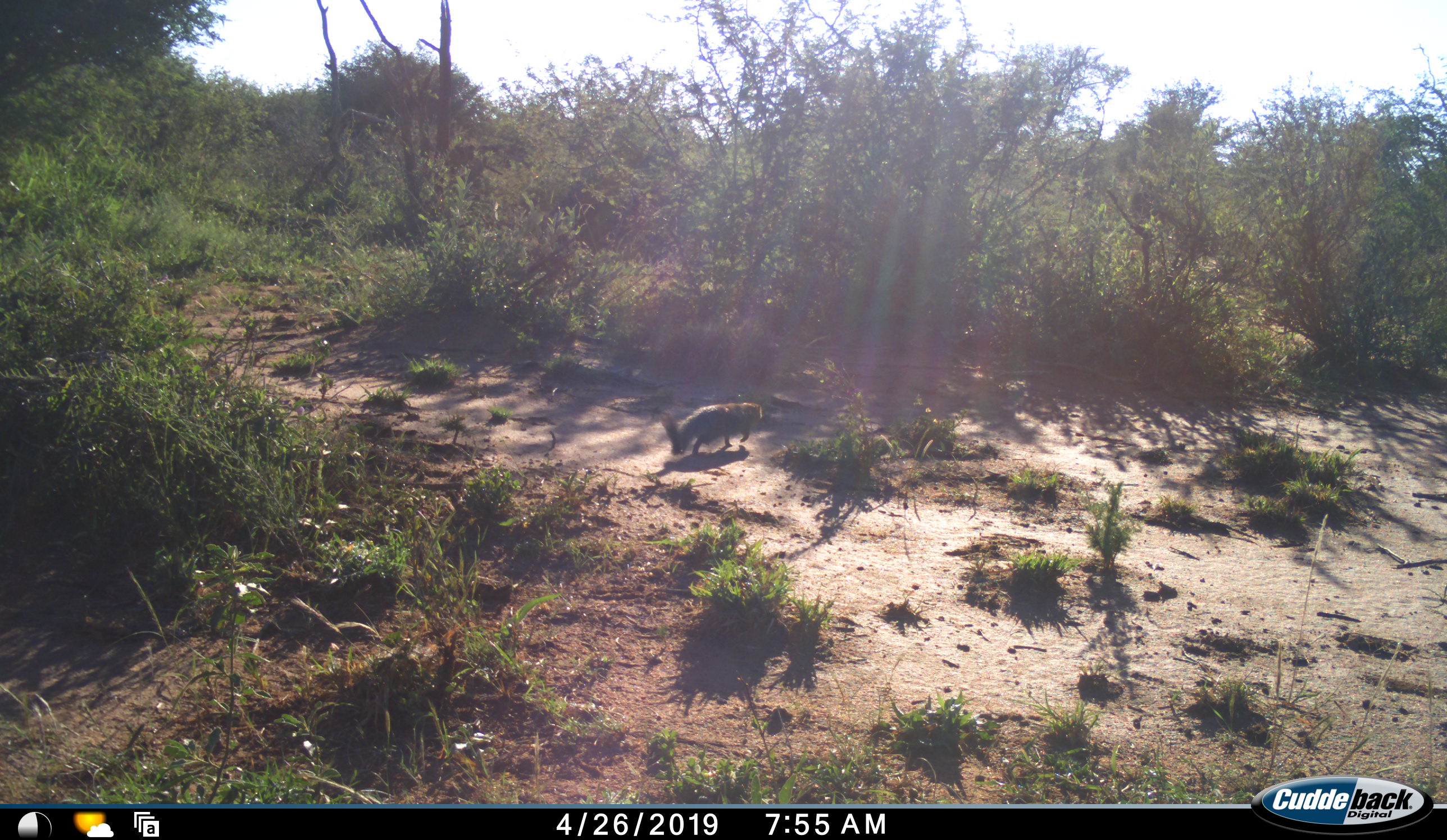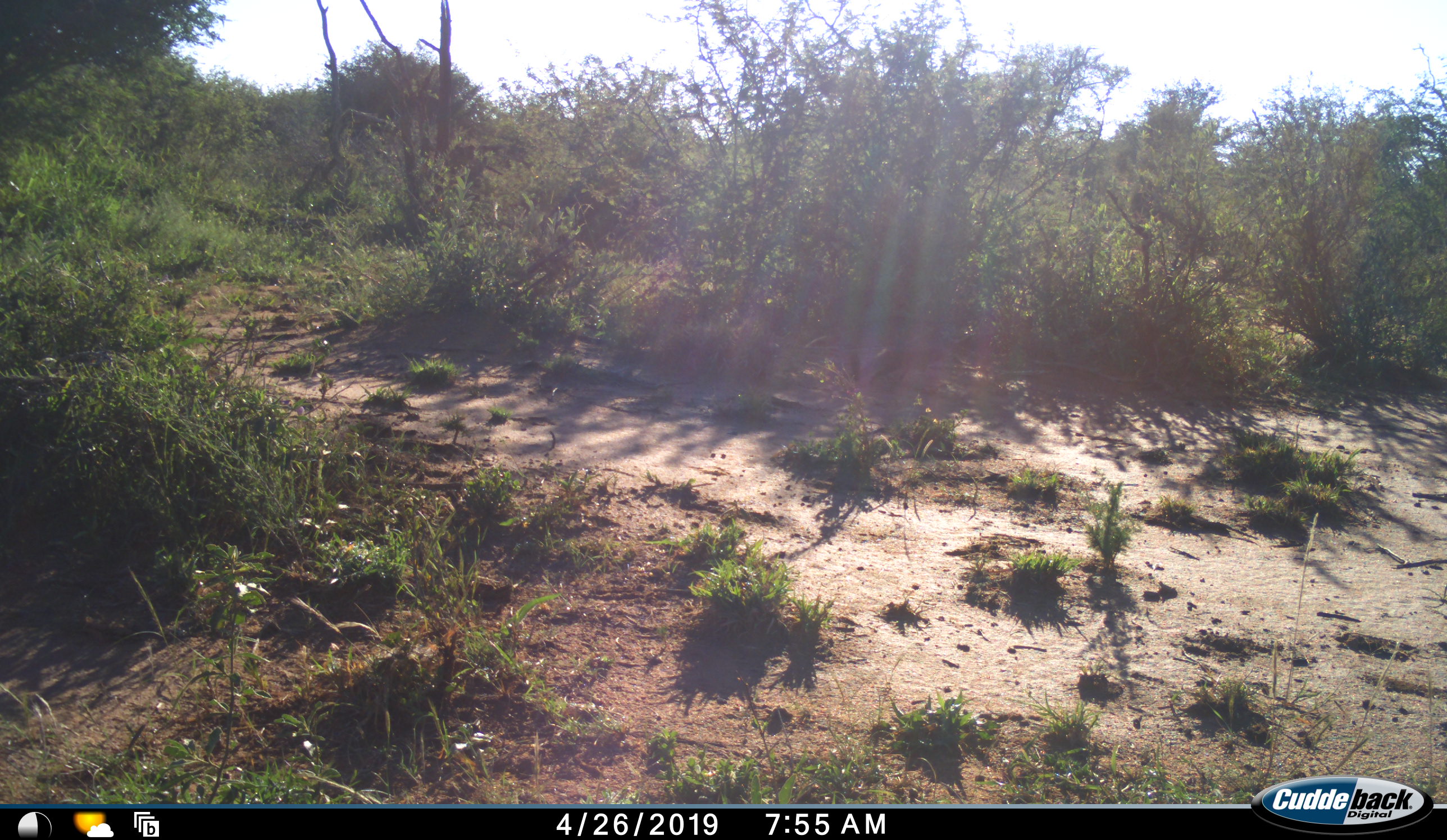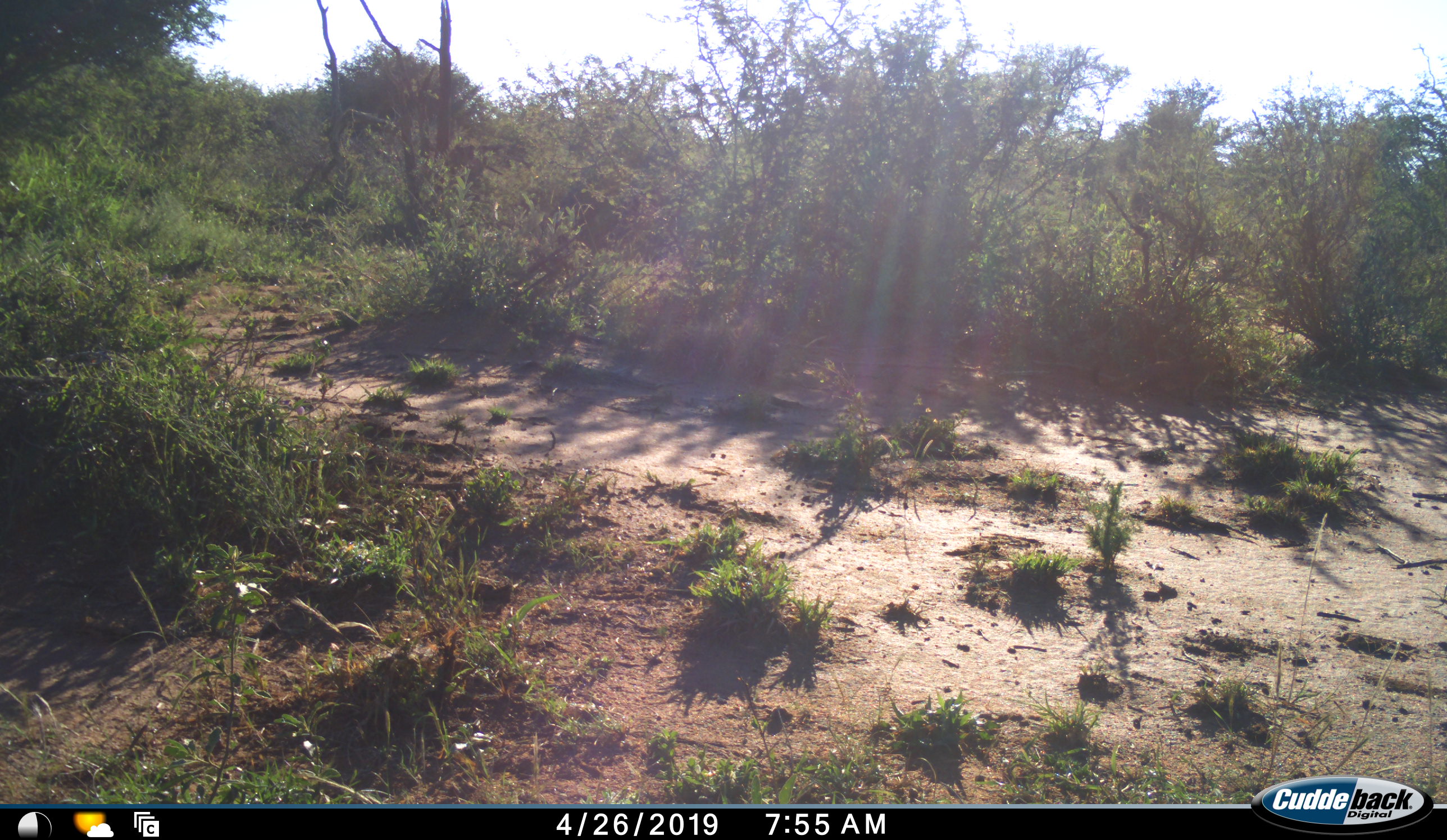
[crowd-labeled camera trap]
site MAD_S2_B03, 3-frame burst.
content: unidentified animal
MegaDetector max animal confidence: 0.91